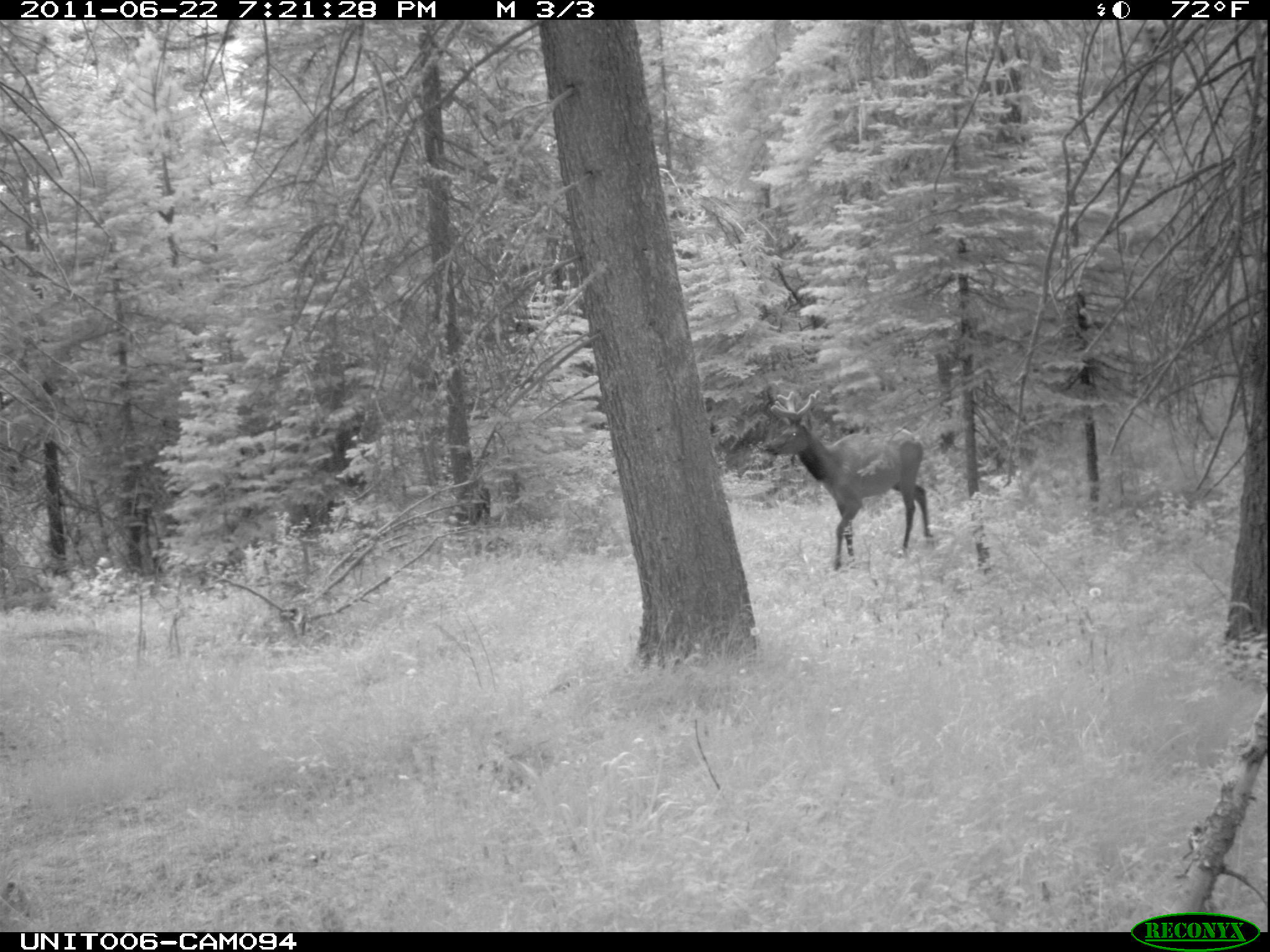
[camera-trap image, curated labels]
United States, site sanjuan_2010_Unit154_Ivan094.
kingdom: Animalia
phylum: Chordata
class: Mammalia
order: Artiodactyla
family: Cervidae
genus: Cervus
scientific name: Cervus elaphus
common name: red deer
Cervus elaphus (red deer).